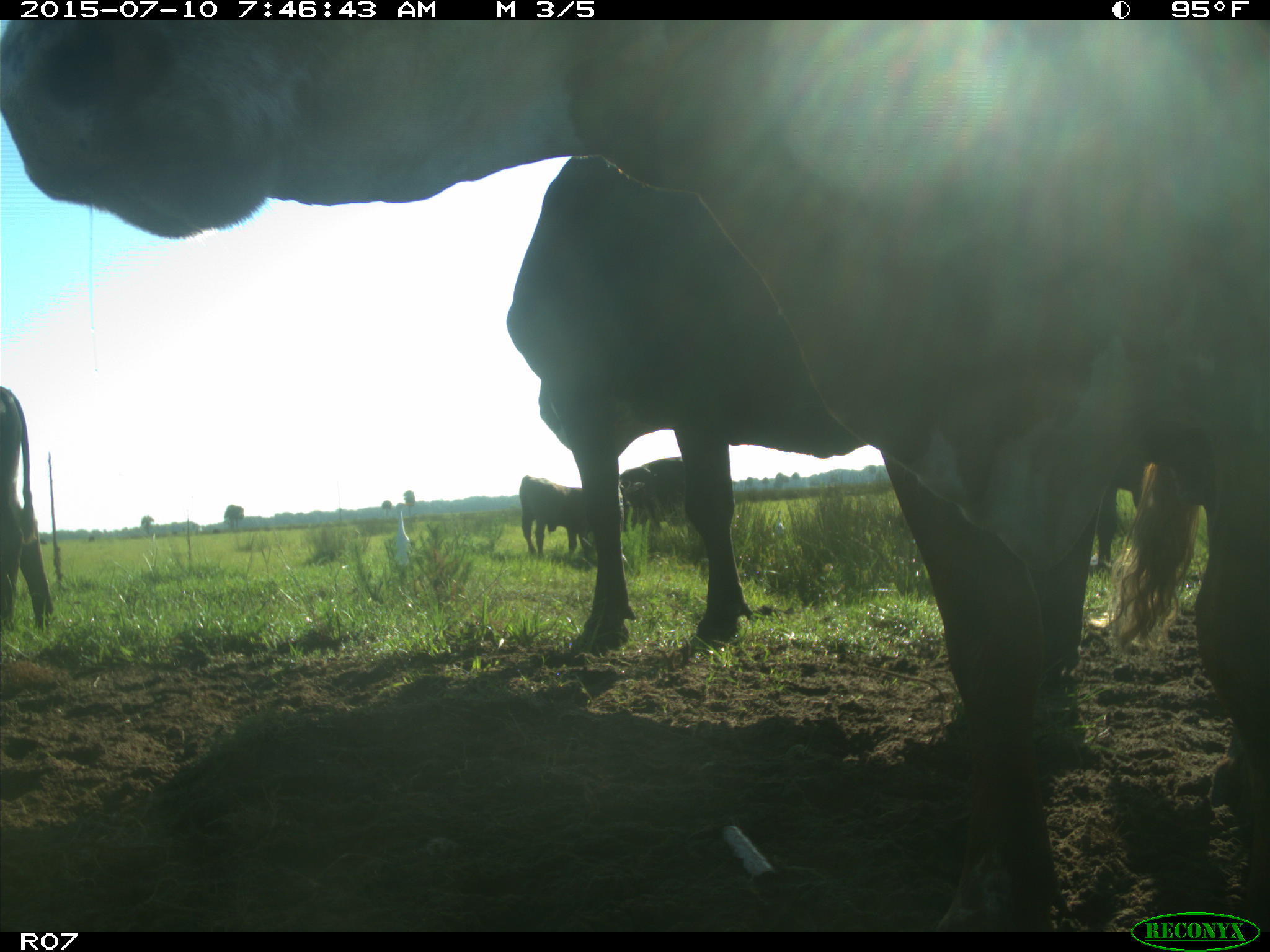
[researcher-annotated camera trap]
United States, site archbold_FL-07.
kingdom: Animalia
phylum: Chordata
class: Mammalia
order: Artiodactyla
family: Bovidae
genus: Bos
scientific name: Bos taurus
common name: domestic cow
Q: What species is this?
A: Bos taurus (domestic cow).